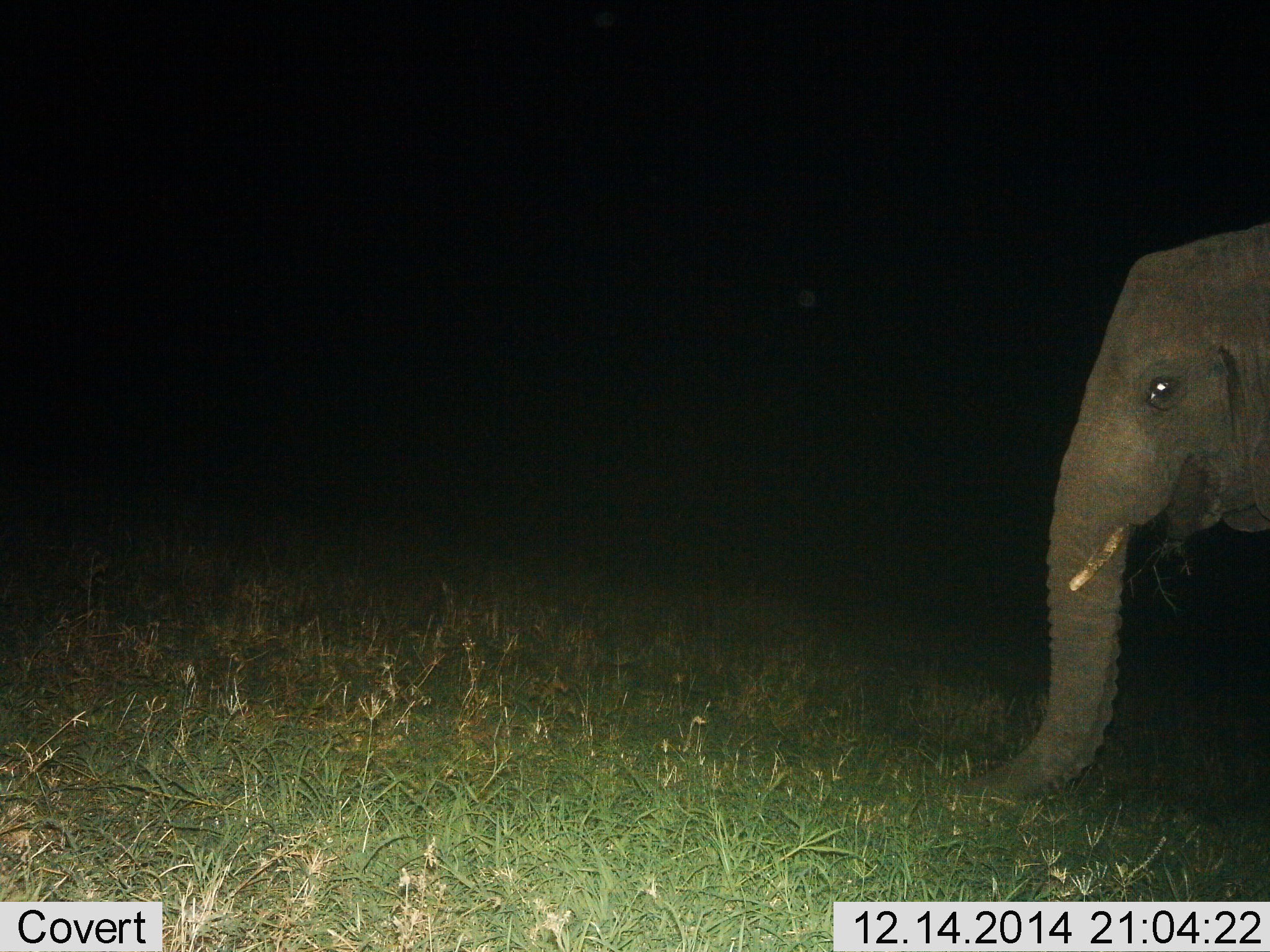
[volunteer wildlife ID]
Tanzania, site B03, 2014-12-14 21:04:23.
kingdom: Animalia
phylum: Chordata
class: Mammalia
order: Proboscidea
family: Elephantidae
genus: Loxodonta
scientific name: Loxodonta africana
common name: african bush elephant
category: elephant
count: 1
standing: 50%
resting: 0%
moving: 40%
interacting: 0%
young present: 0%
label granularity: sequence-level